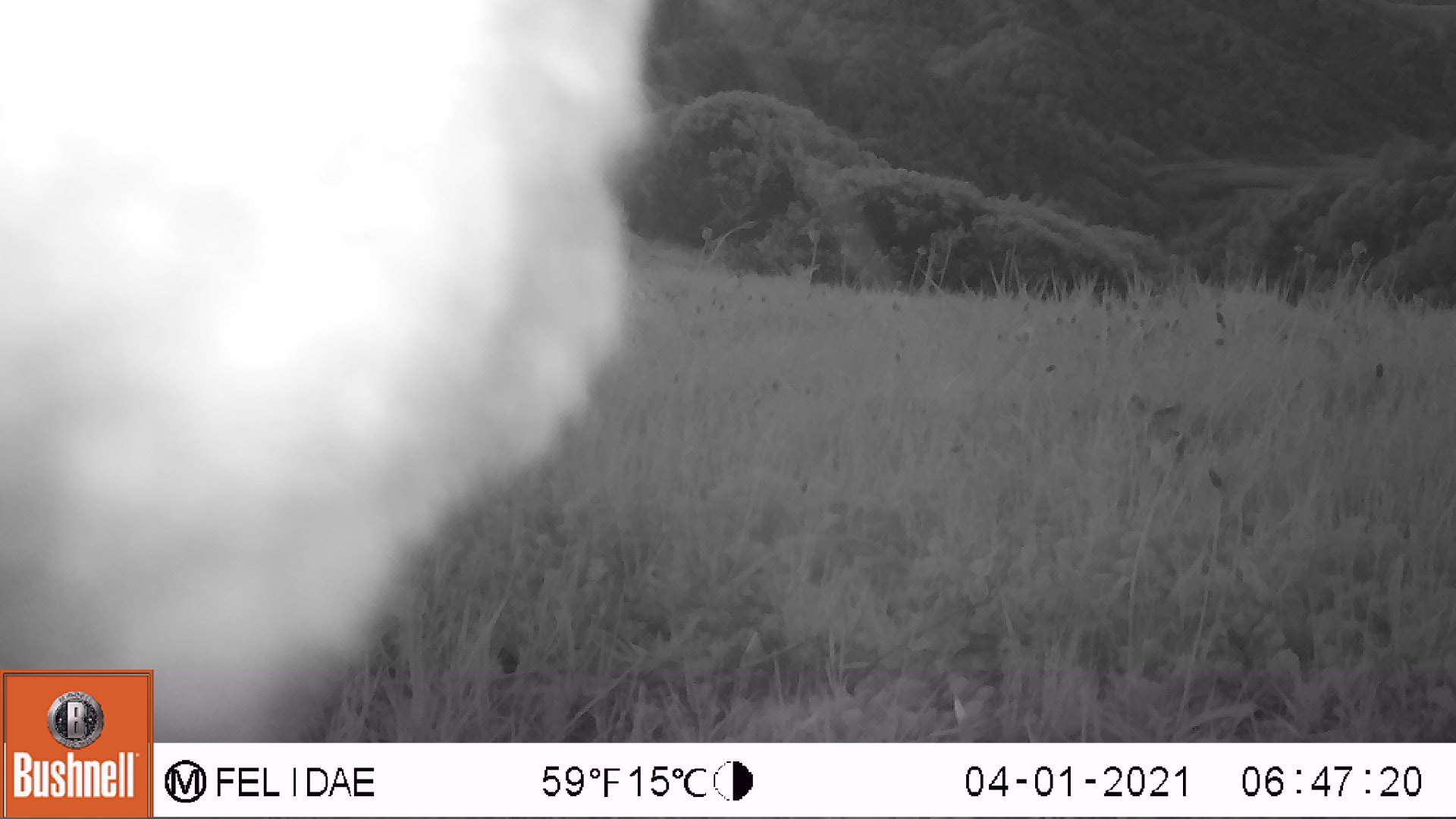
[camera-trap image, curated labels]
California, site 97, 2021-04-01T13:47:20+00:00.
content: unidentified animal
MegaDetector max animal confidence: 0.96